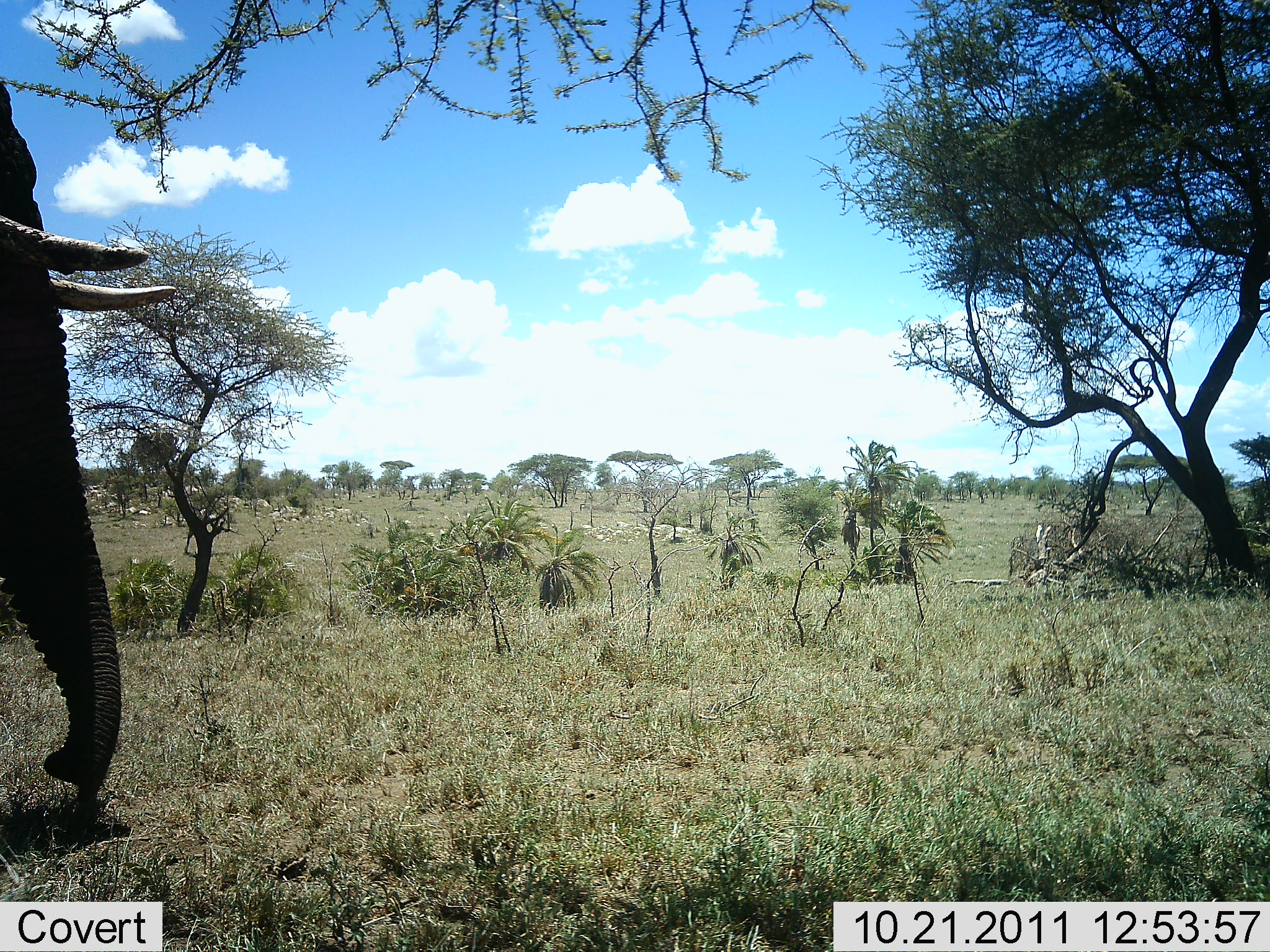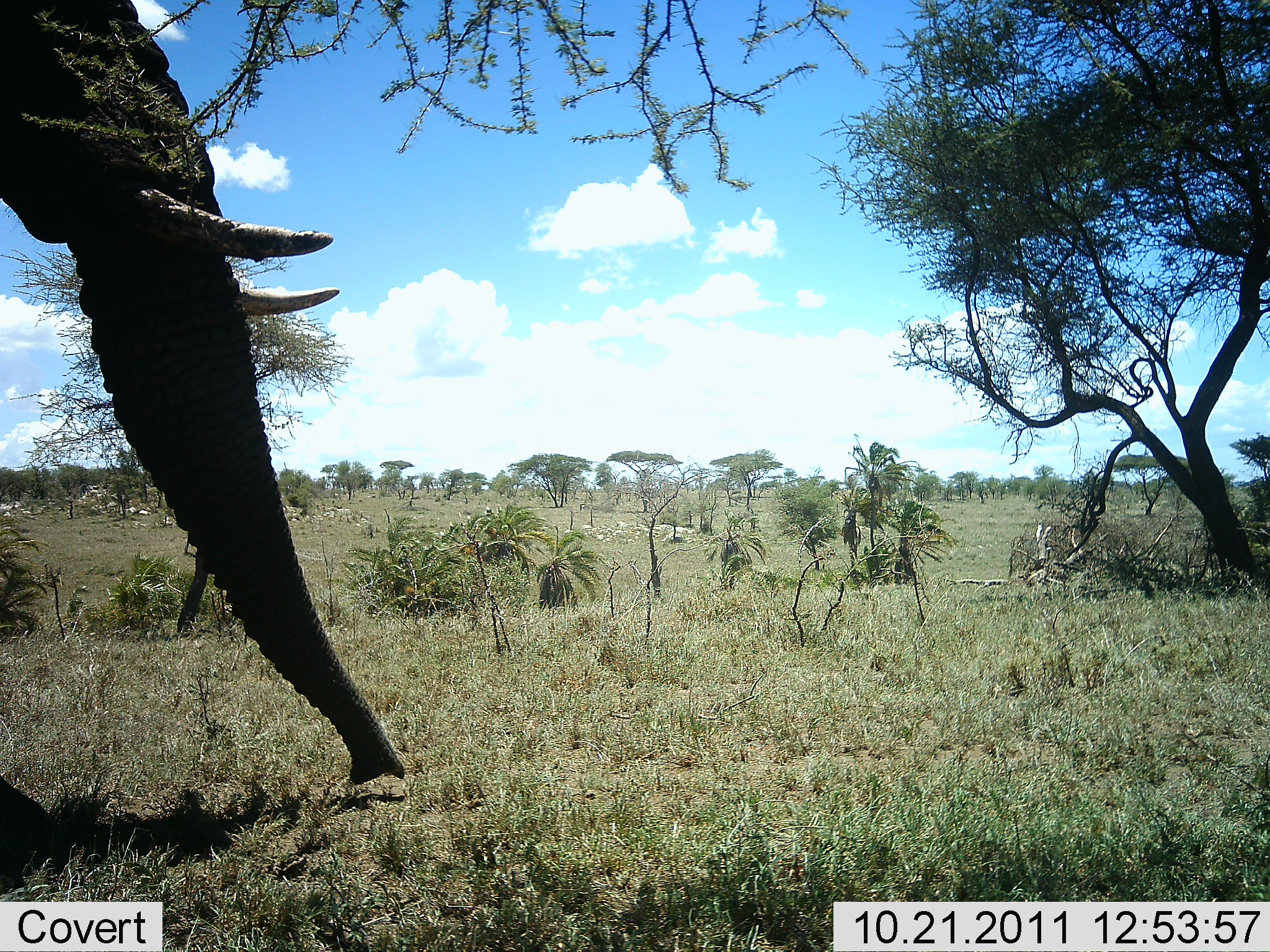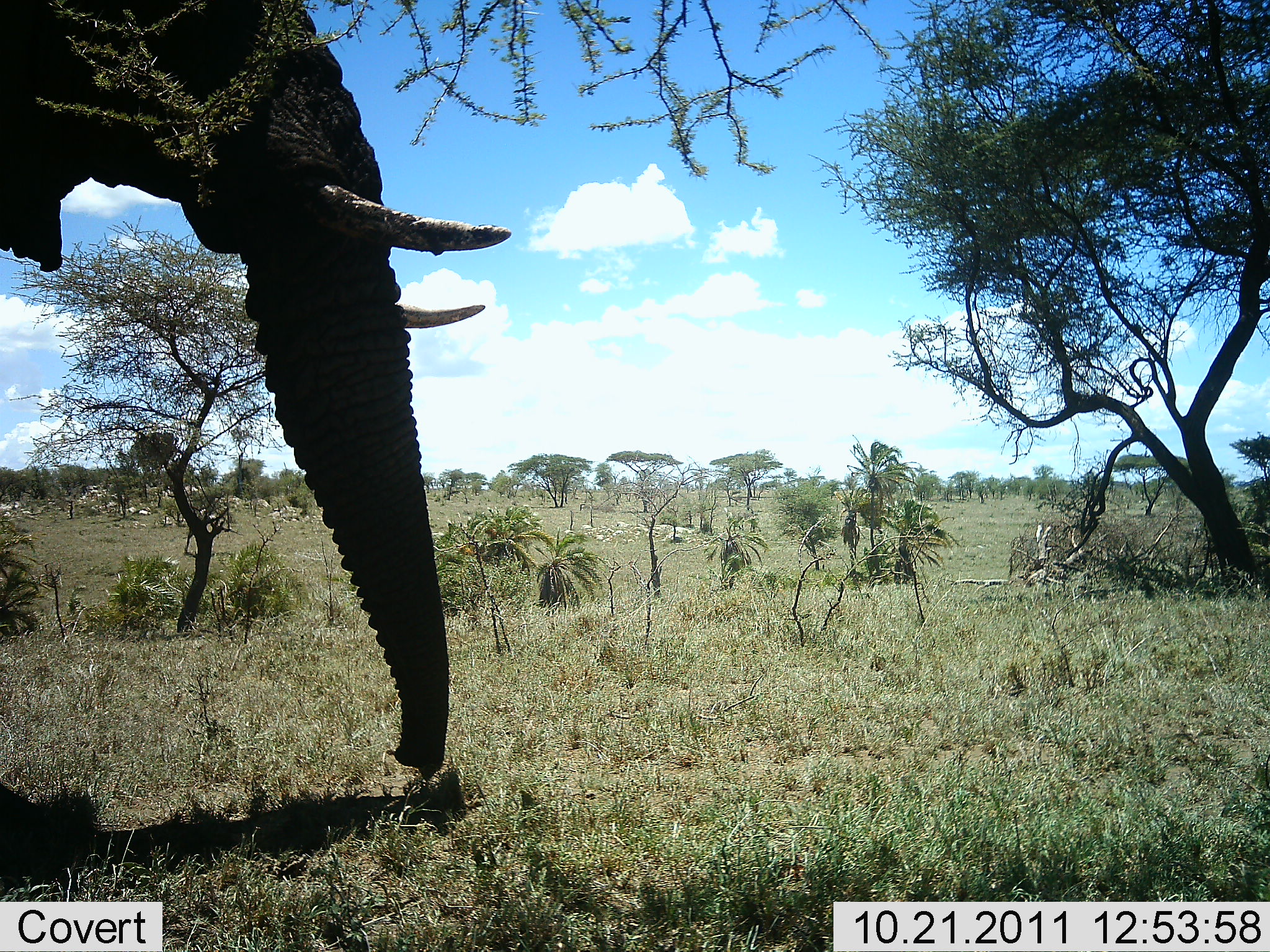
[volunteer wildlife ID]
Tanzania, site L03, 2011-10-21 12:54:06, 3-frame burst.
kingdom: Animalia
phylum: Chordata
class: Mammalia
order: Proboscidea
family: Elephantidae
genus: Loxodonta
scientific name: Loxodonta africana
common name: african bush elephant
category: elephant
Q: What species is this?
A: Elephant (african bush elephant) (Loxodonta africana).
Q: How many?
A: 1.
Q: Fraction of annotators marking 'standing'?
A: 0%.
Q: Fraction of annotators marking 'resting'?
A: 0%.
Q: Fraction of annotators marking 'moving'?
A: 100%.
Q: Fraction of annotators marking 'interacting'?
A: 0%.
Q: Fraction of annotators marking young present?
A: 0%.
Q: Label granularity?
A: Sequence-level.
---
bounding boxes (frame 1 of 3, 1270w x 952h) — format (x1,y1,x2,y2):
animal: (0,75,183,797)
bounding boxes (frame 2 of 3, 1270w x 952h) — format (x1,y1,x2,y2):
animal: (0,1,406,785)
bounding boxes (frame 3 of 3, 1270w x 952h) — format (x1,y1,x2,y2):
animal: (1,0,512,780)